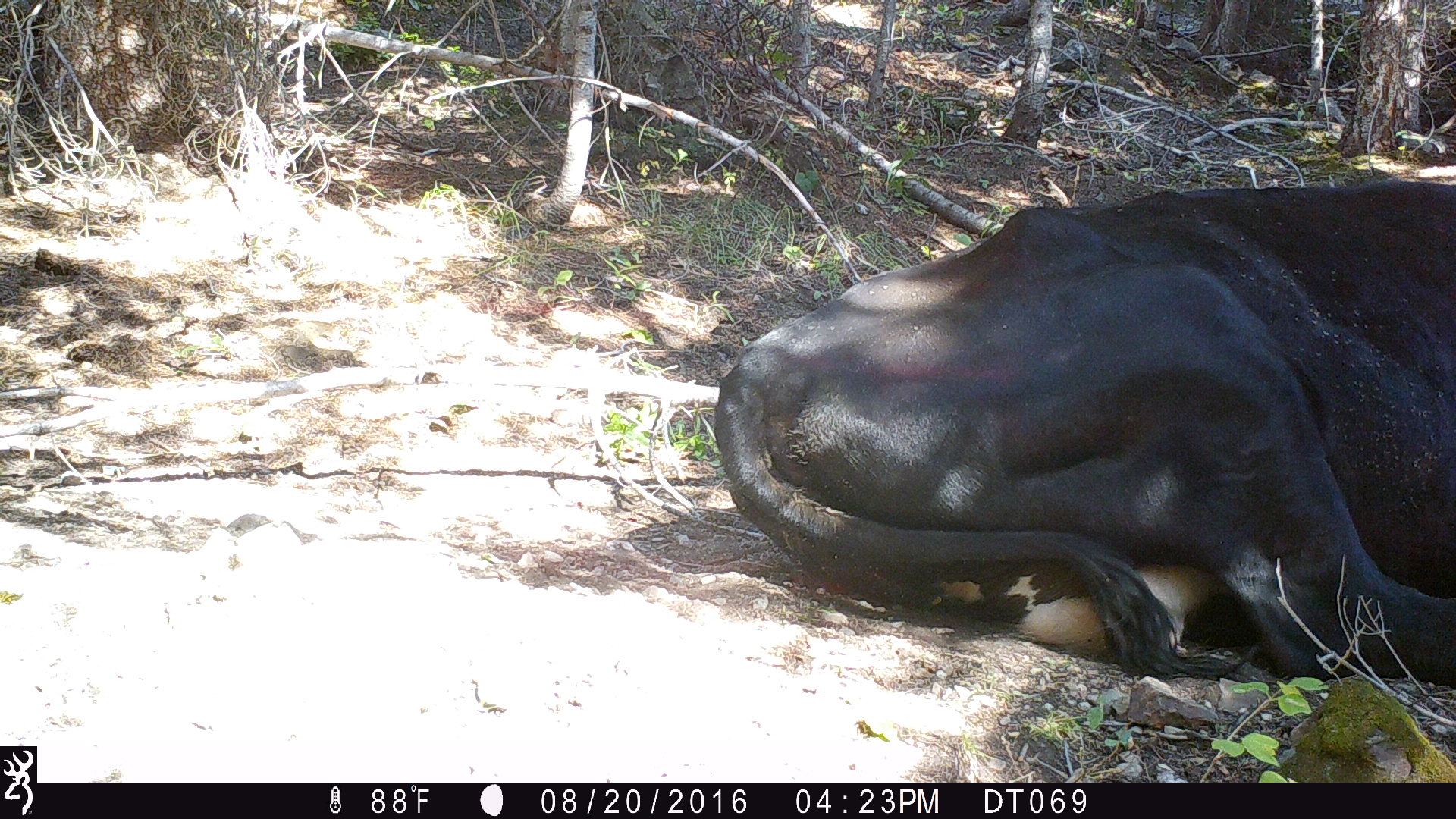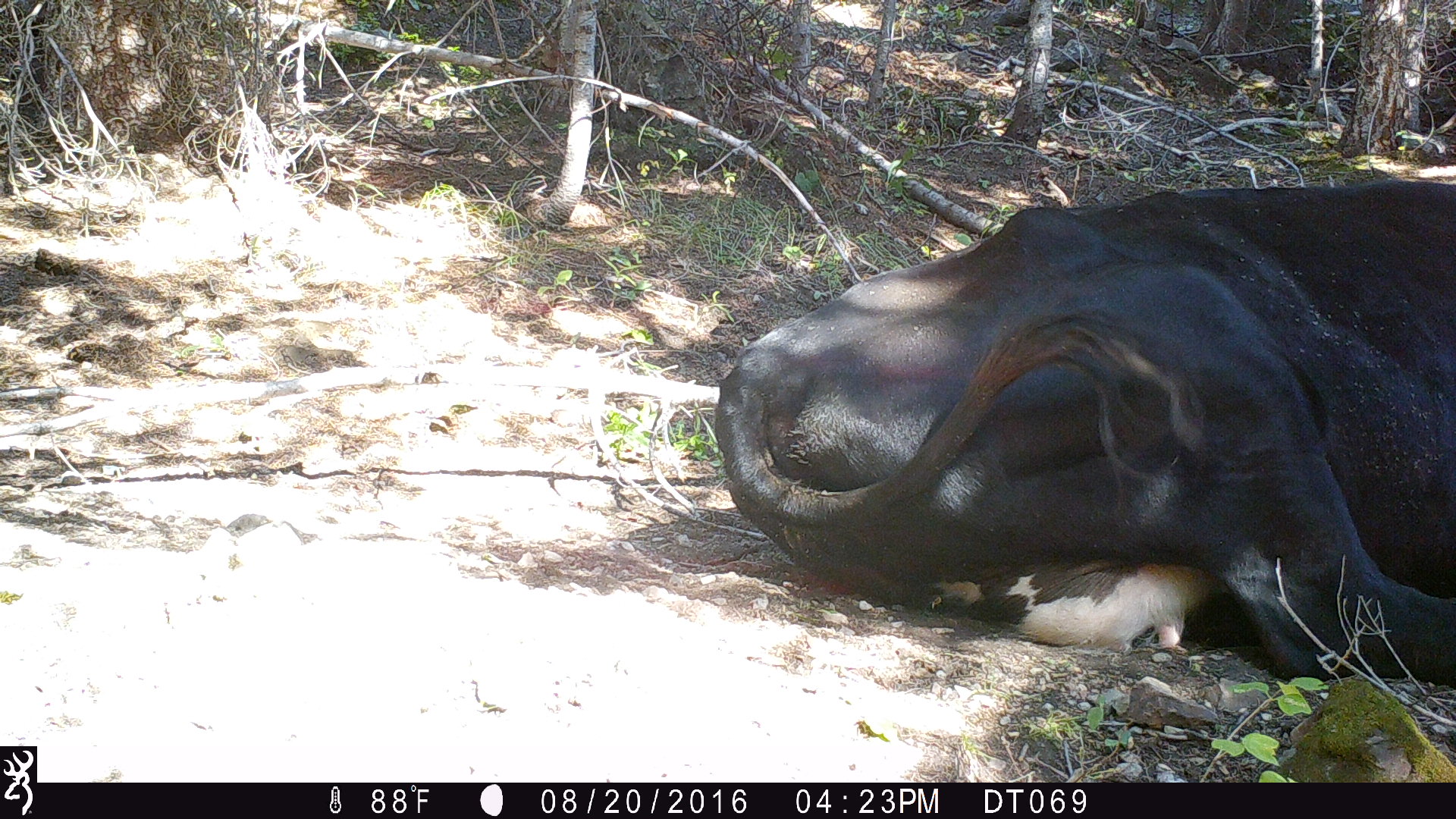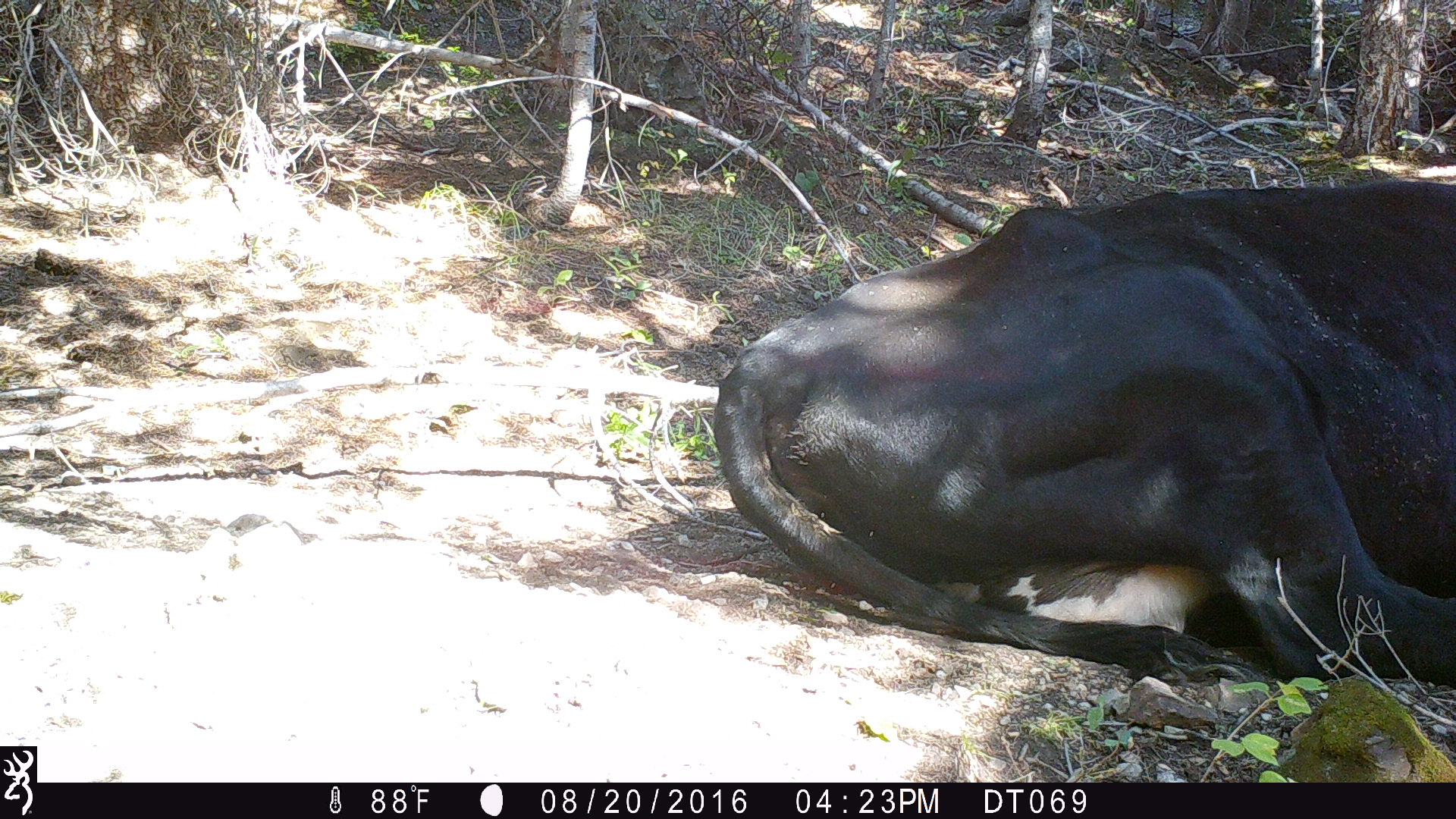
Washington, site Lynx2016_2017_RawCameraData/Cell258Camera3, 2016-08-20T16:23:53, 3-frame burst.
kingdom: Animalia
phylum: Chordata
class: Mammalia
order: Artiodactyla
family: Bovidae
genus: Bos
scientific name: Bos taurus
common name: domestic cattle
Domestic cattle (Bos taurus). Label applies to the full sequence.